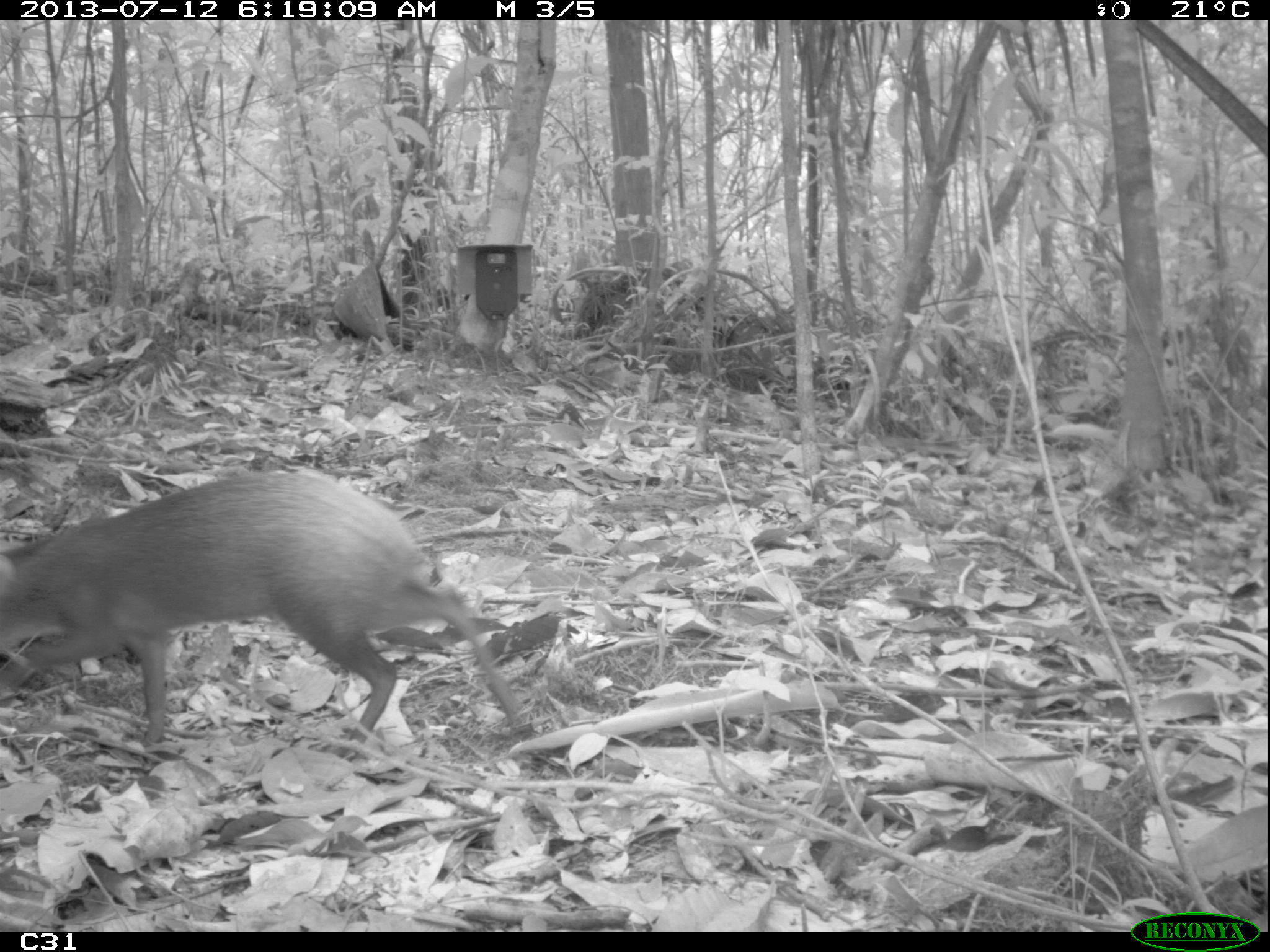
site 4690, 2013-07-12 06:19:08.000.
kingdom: Animalia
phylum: Chordata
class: Mammalia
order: Rodentia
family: Dasyproctidae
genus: Dasyprocta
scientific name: Dasyprocta leporina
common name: red-rumped agouti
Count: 1.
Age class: adult.